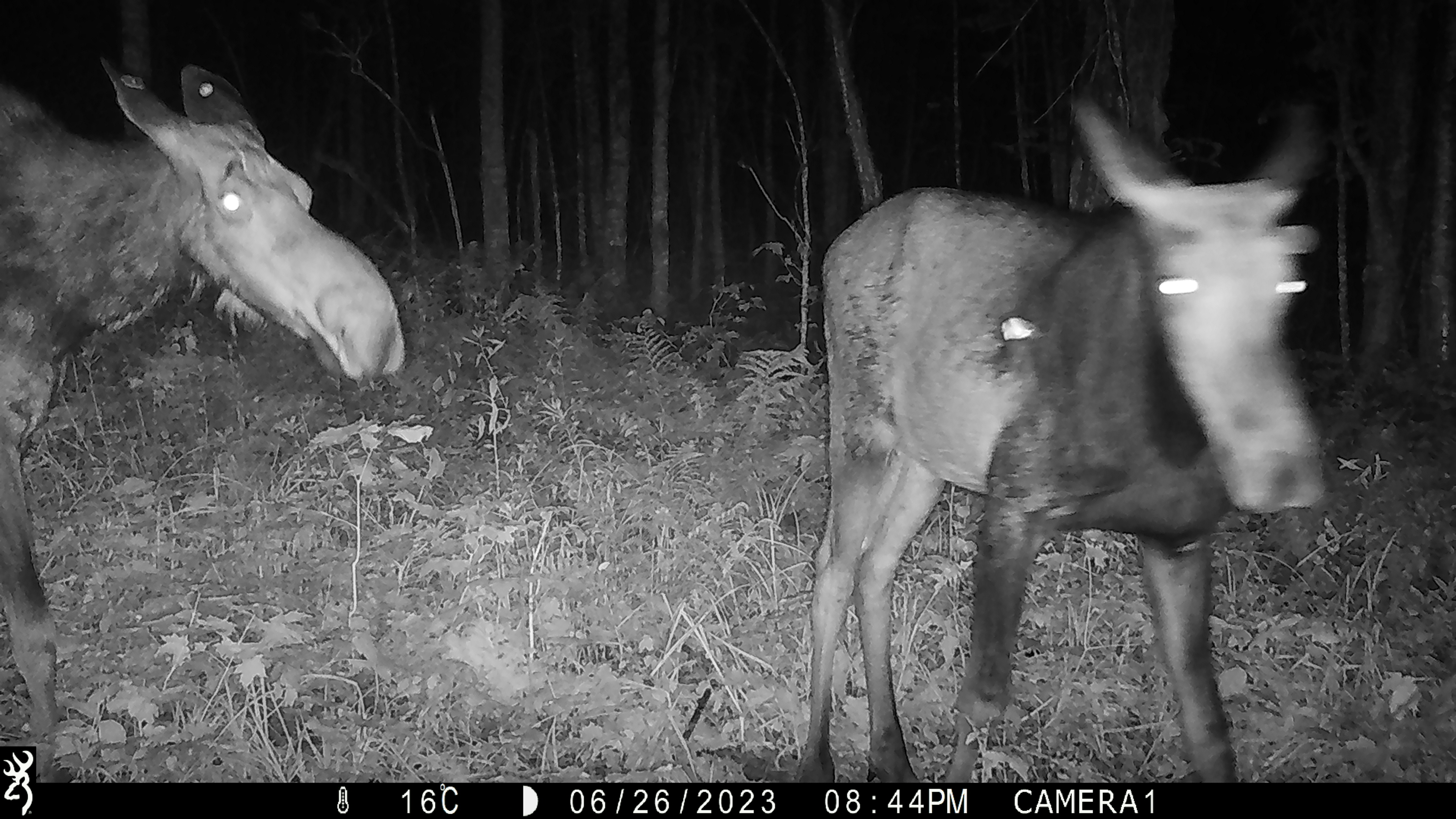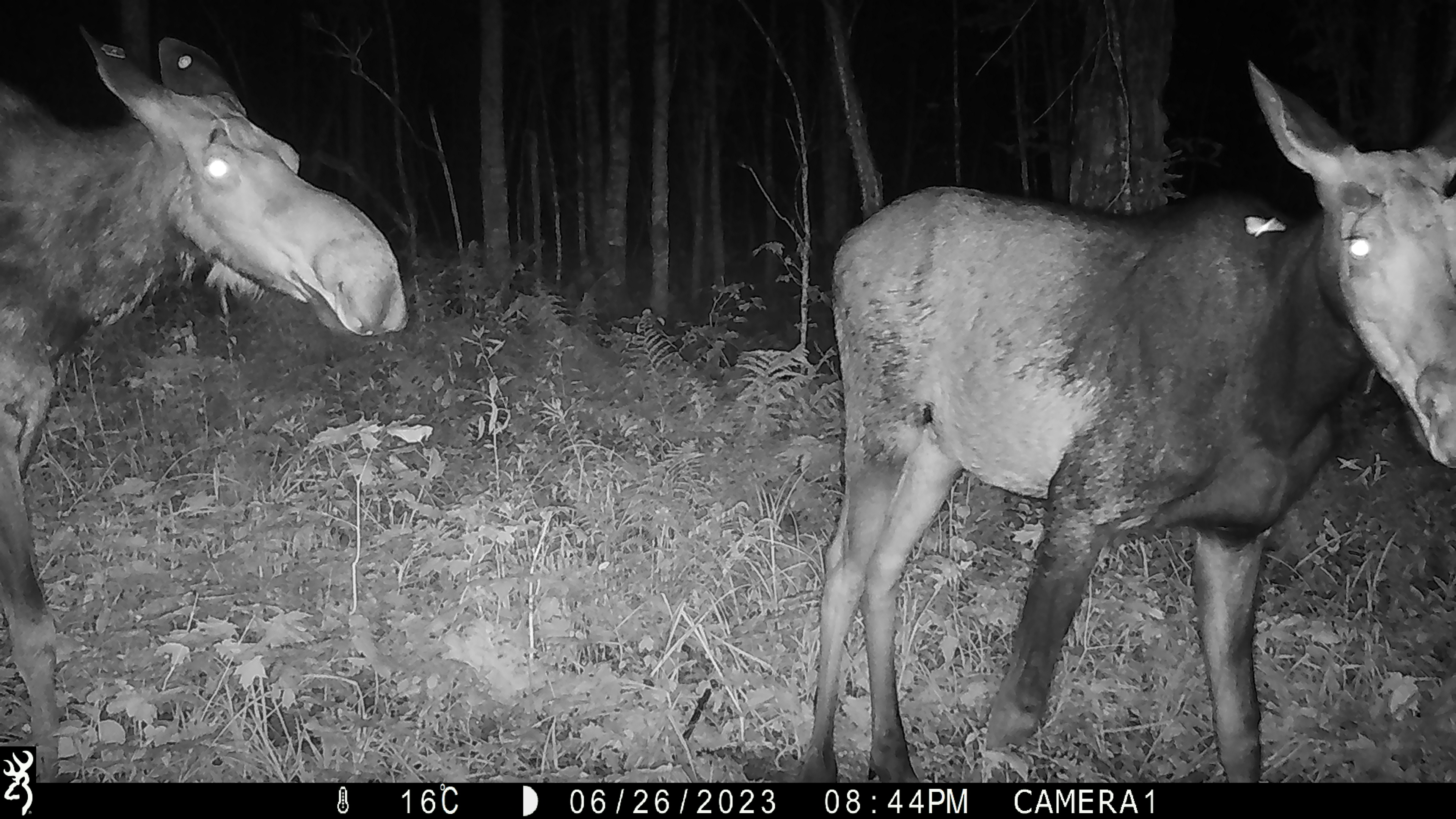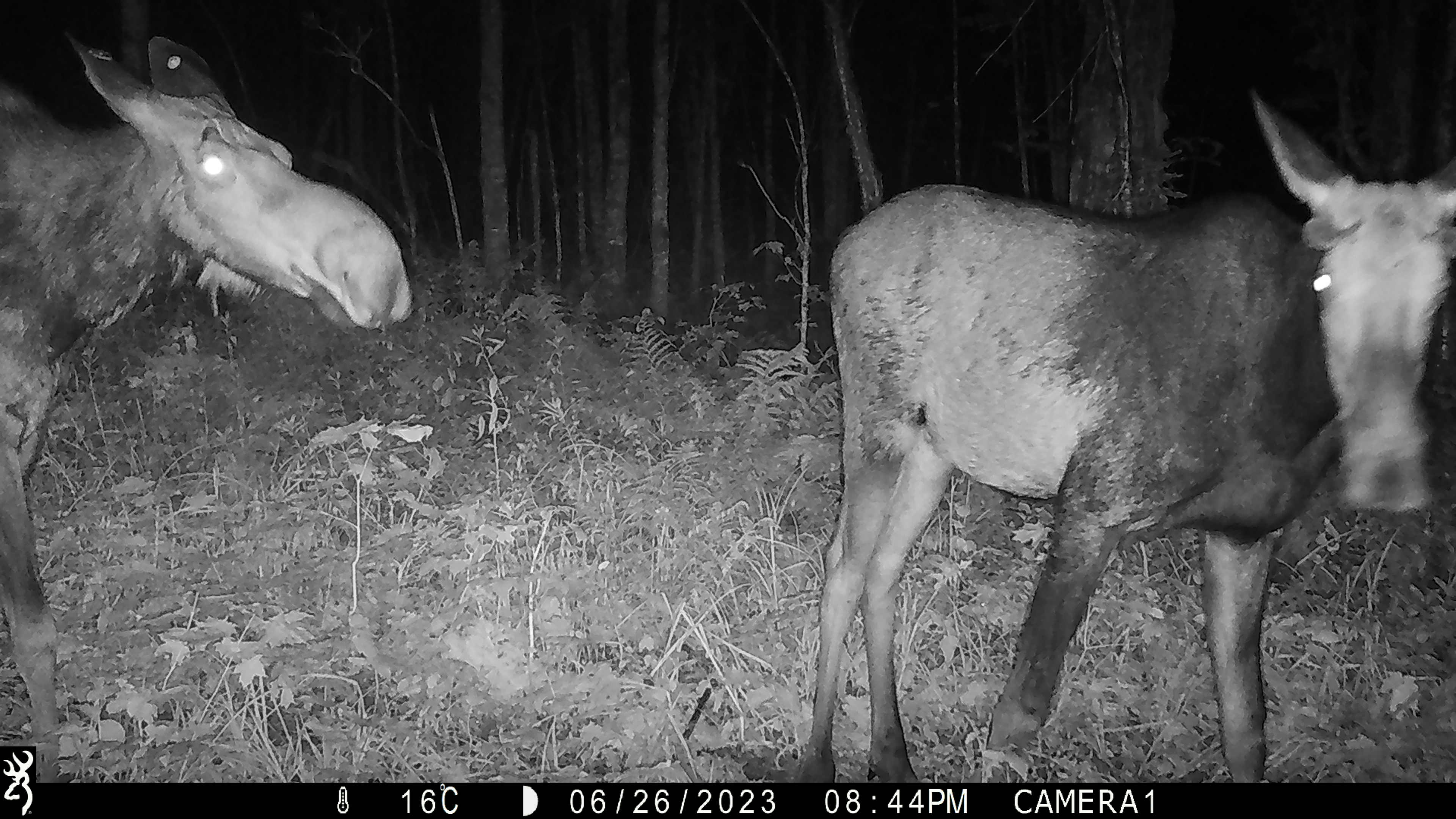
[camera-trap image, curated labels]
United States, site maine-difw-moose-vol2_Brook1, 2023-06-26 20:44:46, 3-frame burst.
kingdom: Animalia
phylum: Chordata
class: Mammalia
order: Artiodactyla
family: Cervidae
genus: Alces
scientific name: Alces alces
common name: moose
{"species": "moose (Alces alces)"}